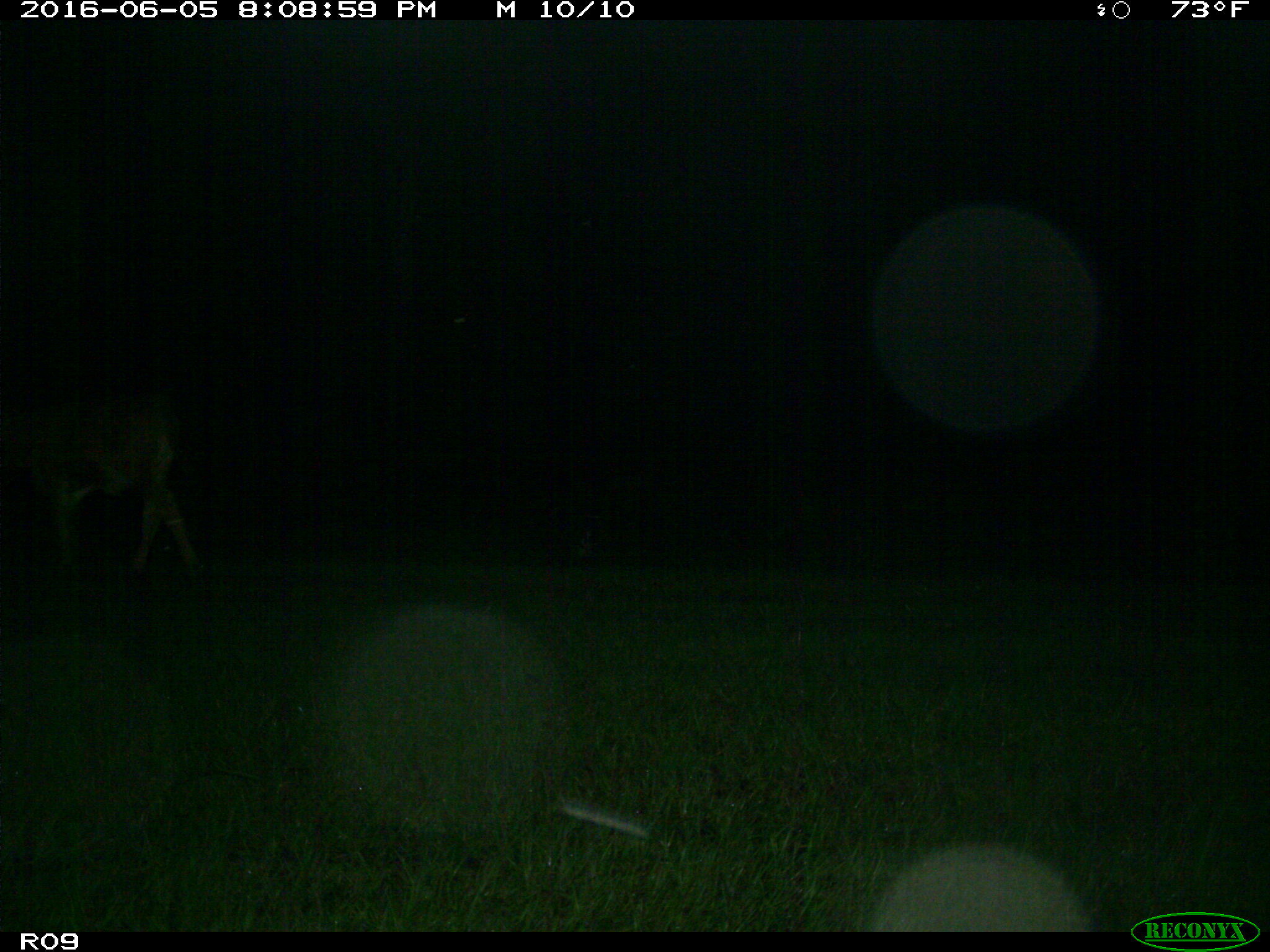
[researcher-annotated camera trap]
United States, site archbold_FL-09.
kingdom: Animalia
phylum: Chordata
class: Mammalia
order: Artiodactyla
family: Bovidae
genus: Bos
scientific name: Bos taurus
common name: domestic cow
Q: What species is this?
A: Bos taurus (domestic cow).